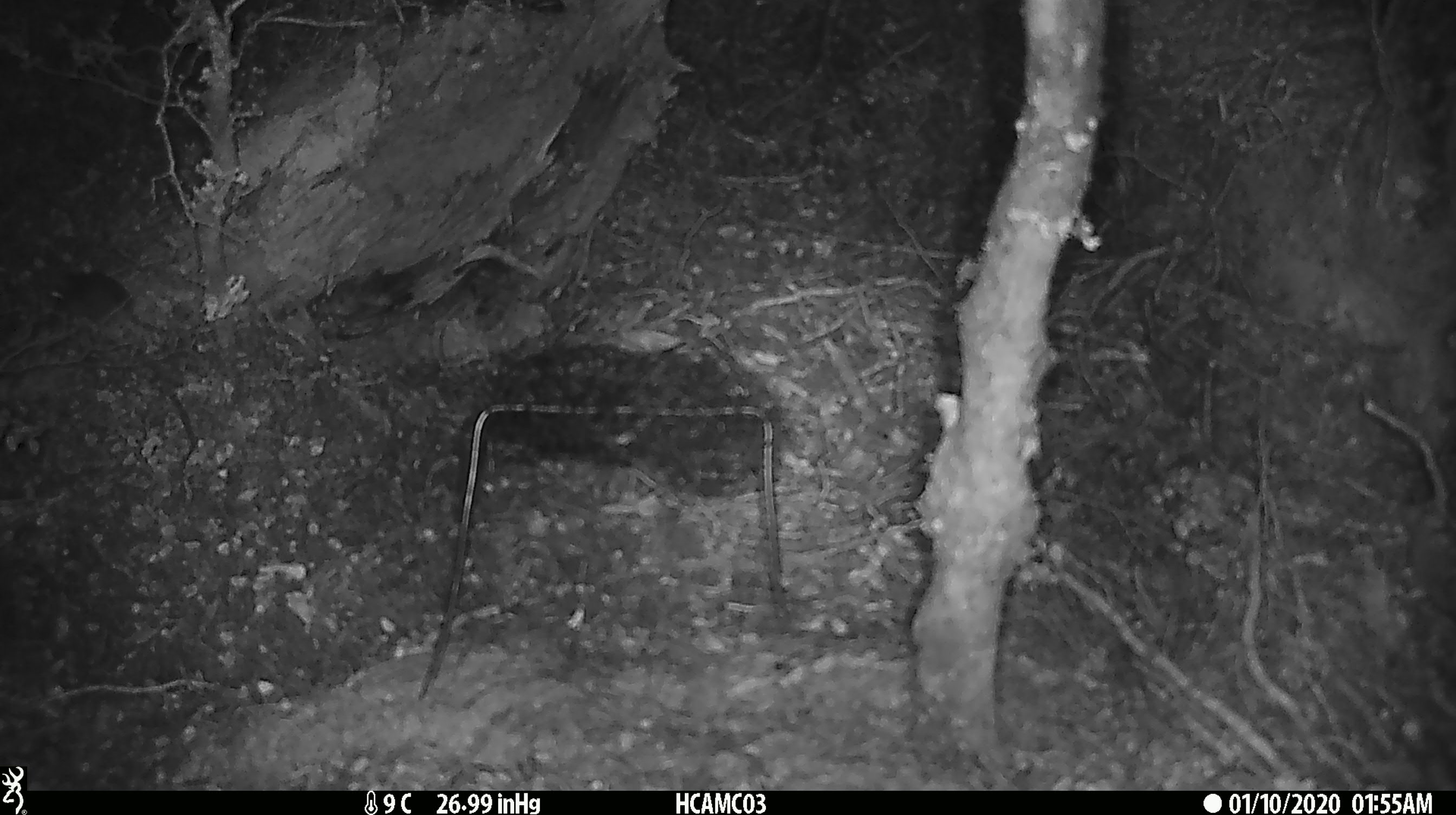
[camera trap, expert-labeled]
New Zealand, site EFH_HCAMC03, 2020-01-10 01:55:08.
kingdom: Animalia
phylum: Chordata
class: Mammalia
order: Rodentia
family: Muridae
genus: Mus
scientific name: Mus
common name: mouse